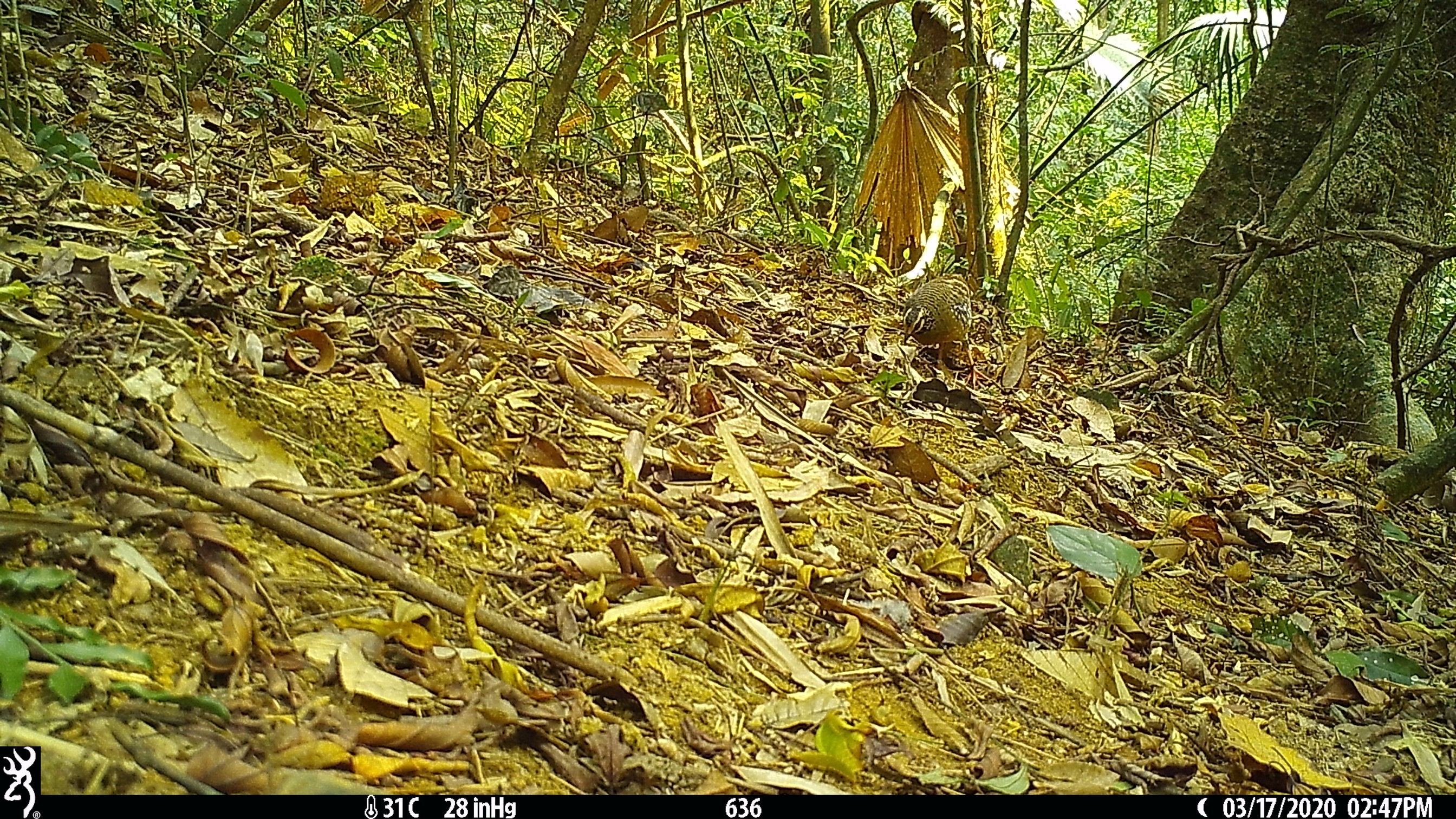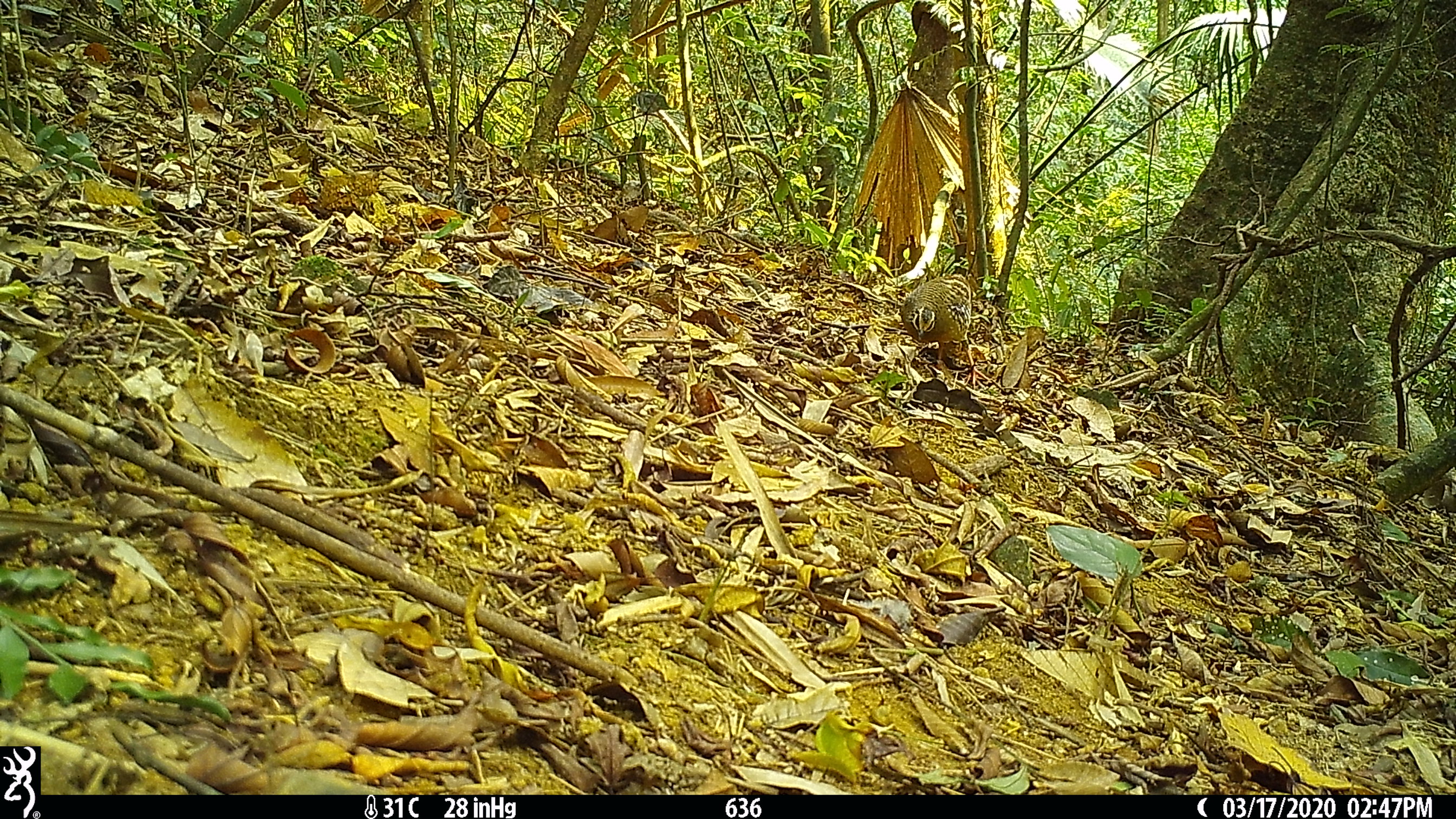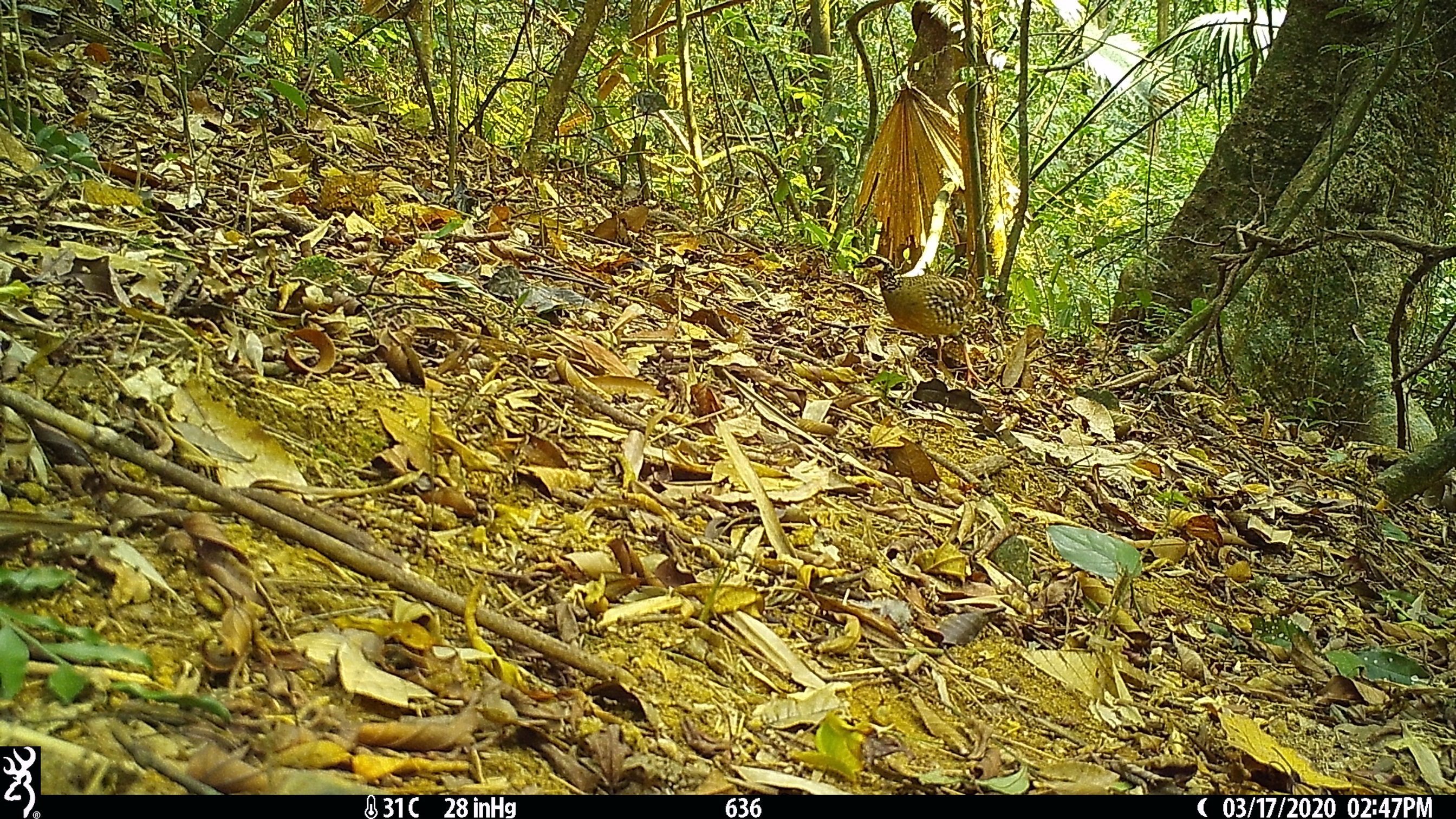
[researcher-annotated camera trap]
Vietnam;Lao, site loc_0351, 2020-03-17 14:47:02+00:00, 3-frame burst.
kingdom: Animalia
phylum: Chordata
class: Aves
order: Galliformes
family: Phasianidae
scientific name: Phasianidae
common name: partridge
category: unidentified partridge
Unidentified partridge (partridge) (Phasianidae). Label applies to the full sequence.